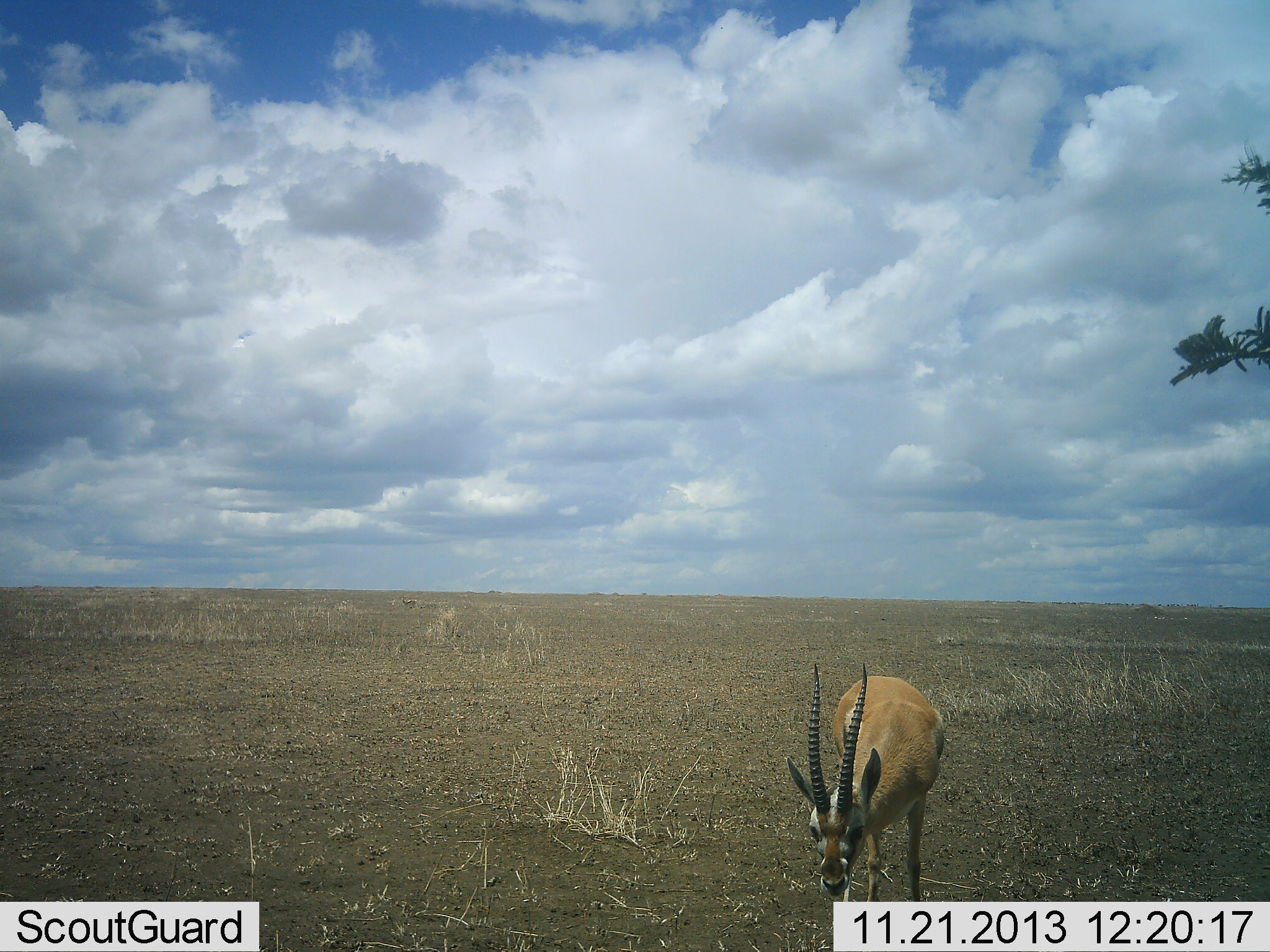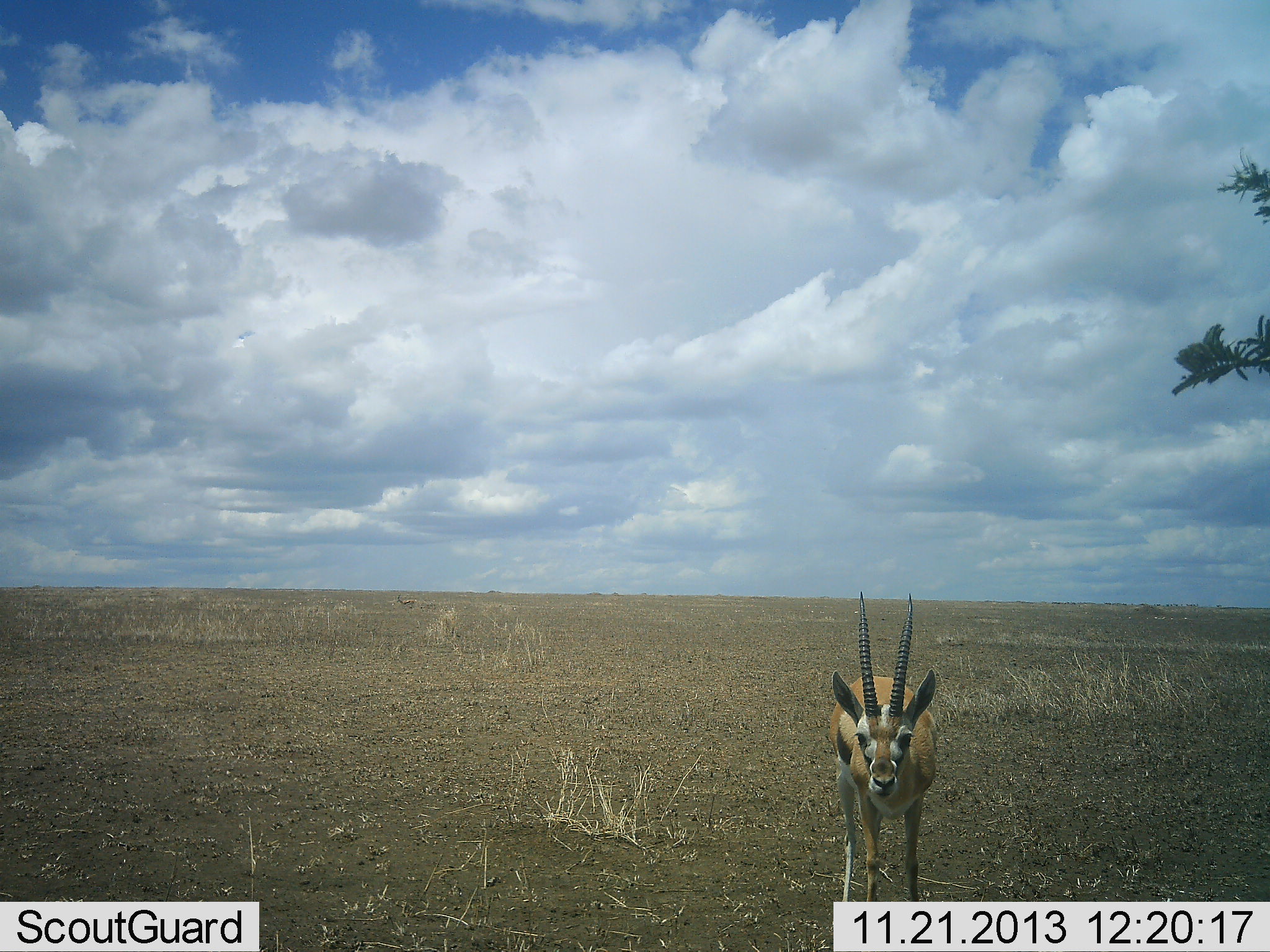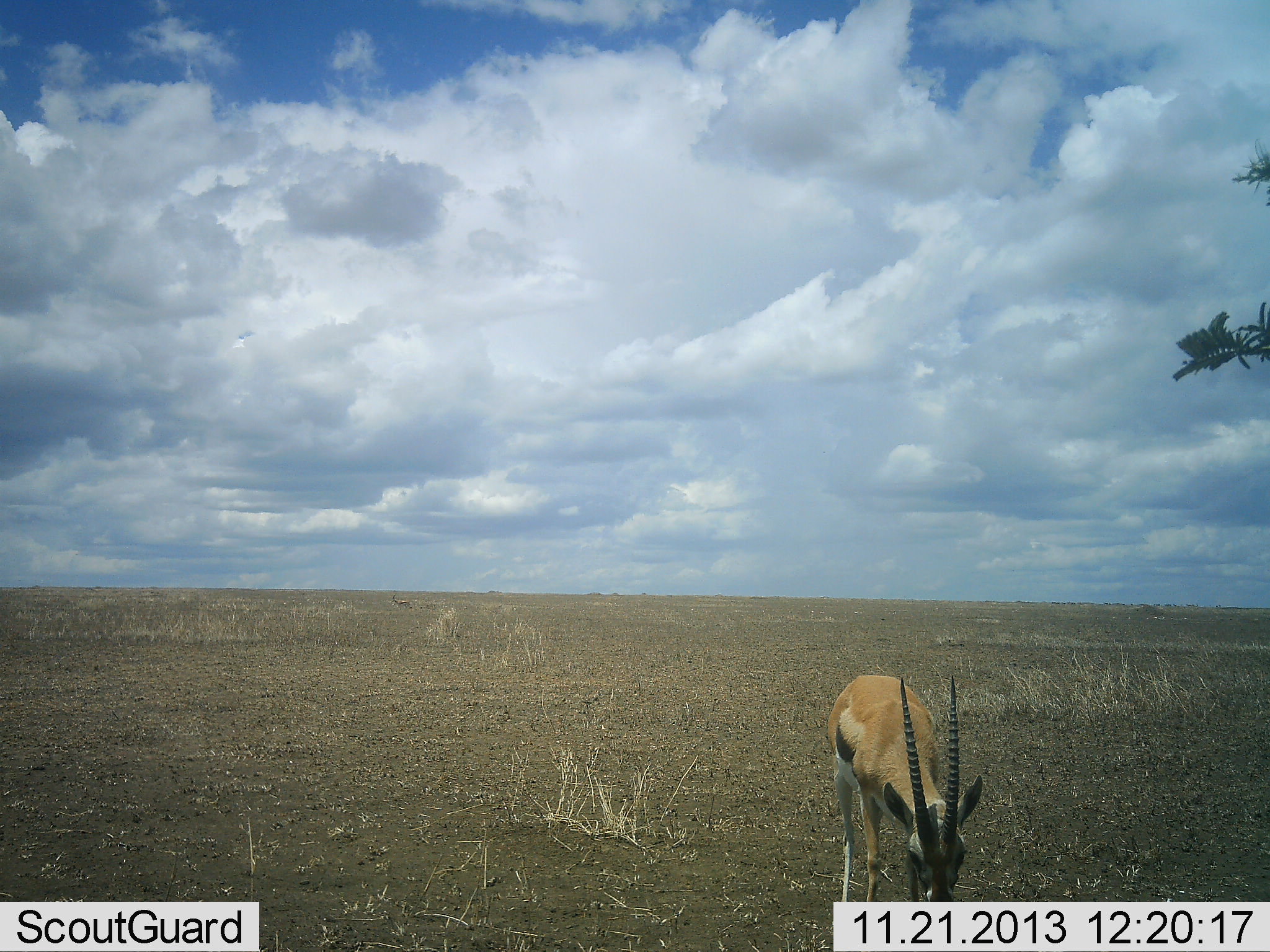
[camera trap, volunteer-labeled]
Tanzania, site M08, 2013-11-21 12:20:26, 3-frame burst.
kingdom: Animalia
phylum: Chordata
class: Mammalia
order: Artiodactyla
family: Bovidae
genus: Eudorcas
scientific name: Eudorcas thomsonii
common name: thomson's gazelle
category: gazellethomsons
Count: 1.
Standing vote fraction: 70%.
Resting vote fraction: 0%.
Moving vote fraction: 0%.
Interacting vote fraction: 10%.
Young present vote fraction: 0%.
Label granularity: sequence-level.